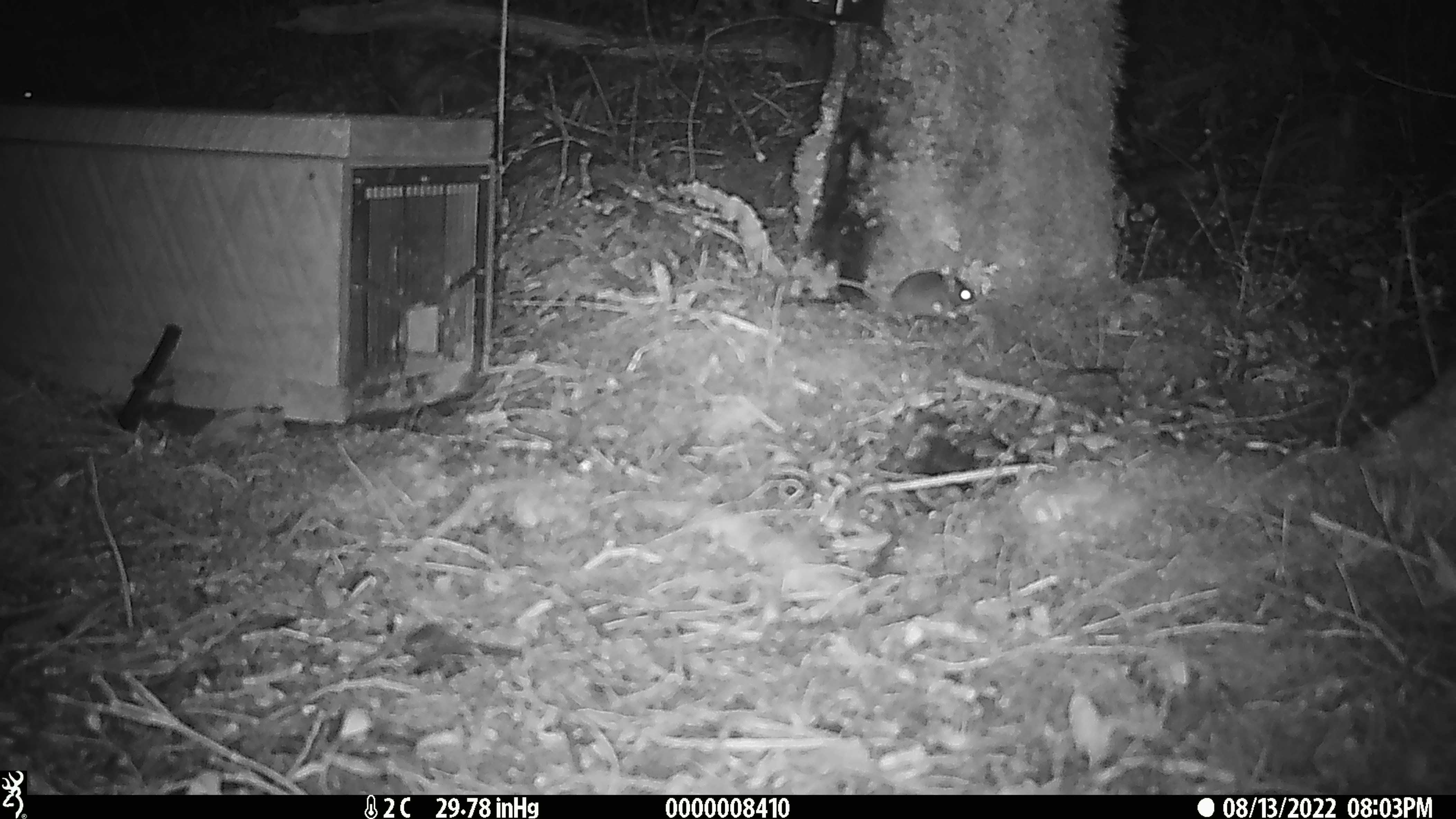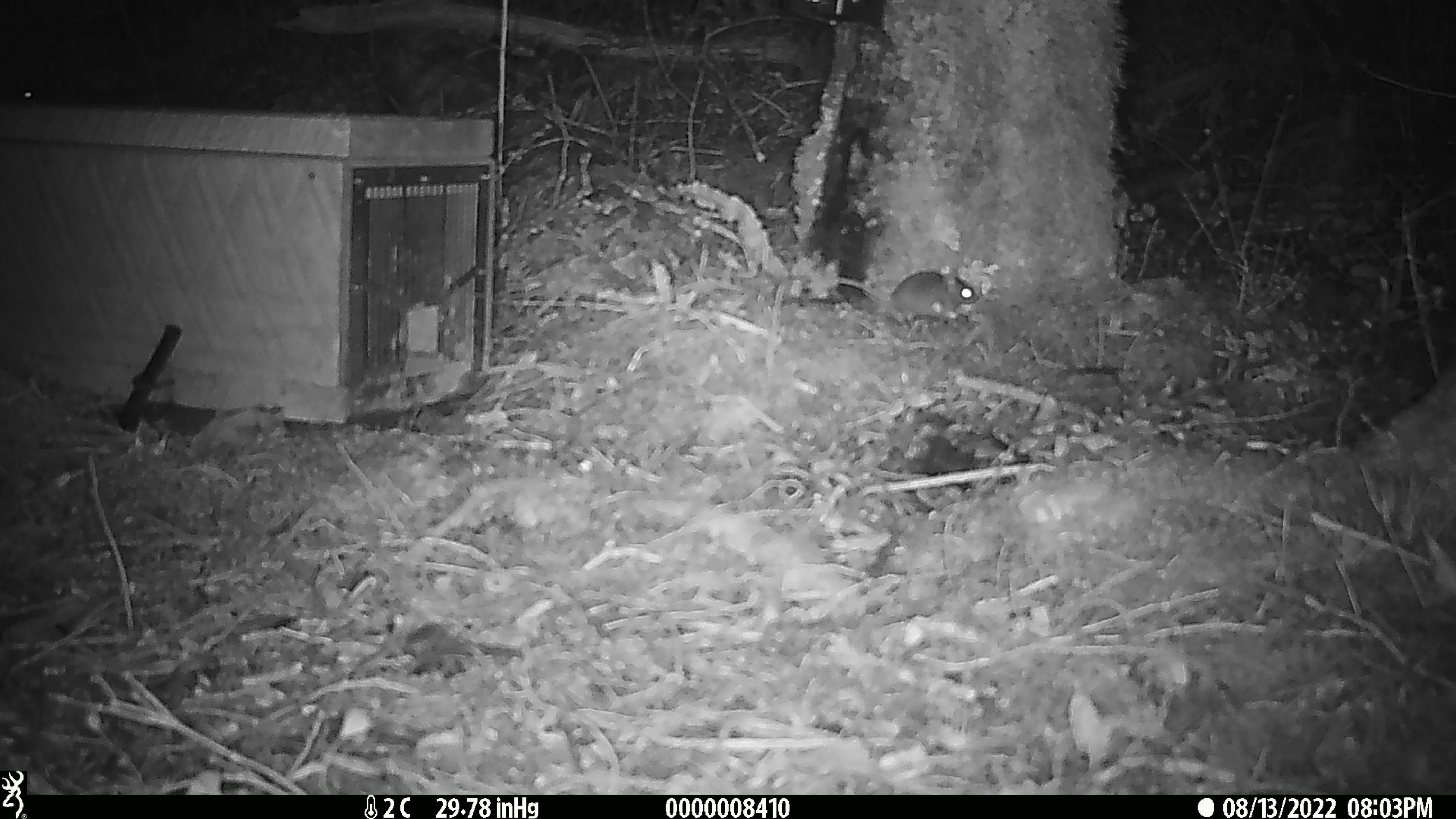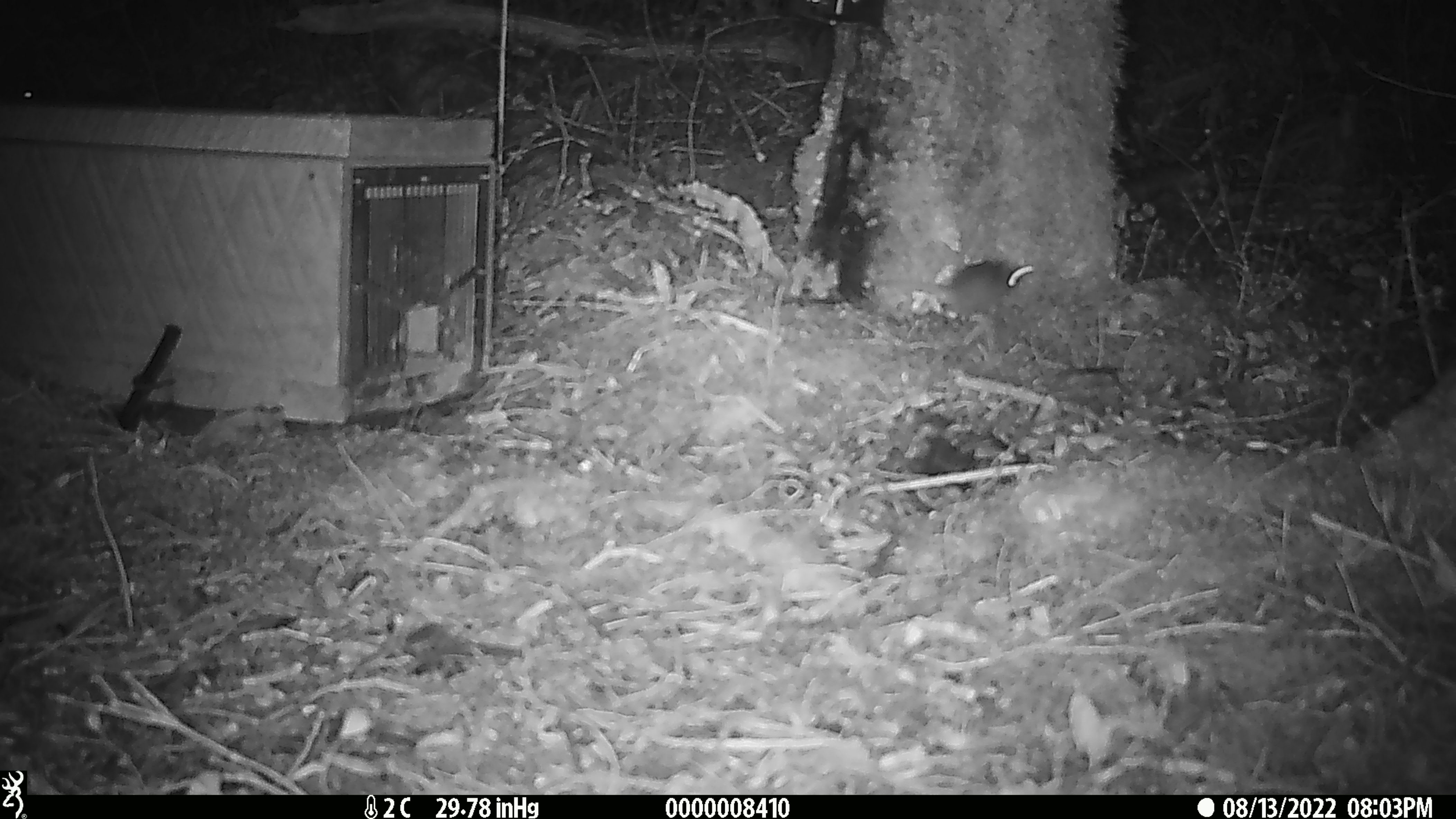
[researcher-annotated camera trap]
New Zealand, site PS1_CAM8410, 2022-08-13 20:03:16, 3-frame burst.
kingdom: Animalia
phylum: Chordata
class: Mammalia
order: Rodentia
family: Muridae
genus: Mus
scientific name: Mus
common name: mouse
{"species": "mouse (Mus)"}